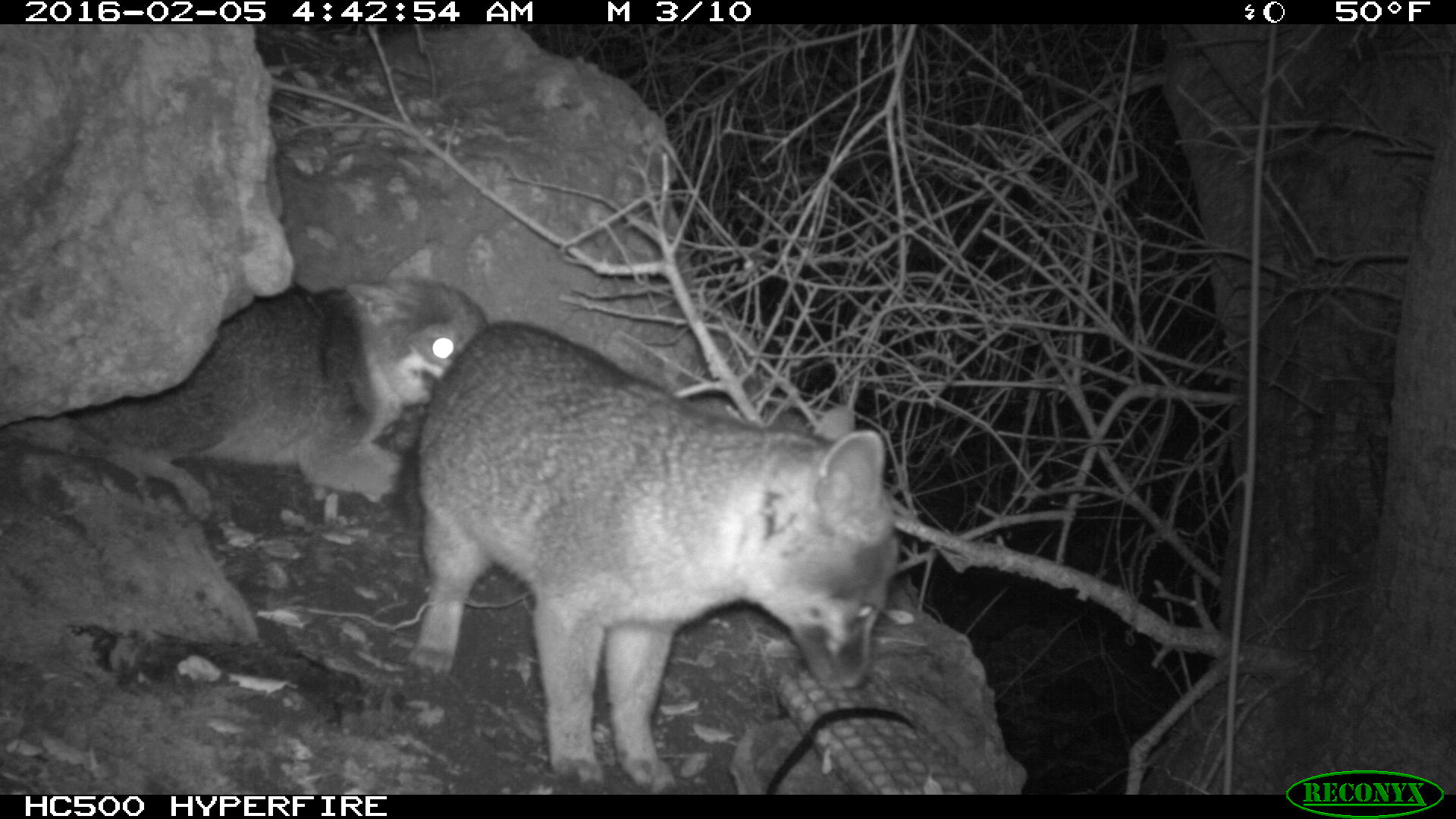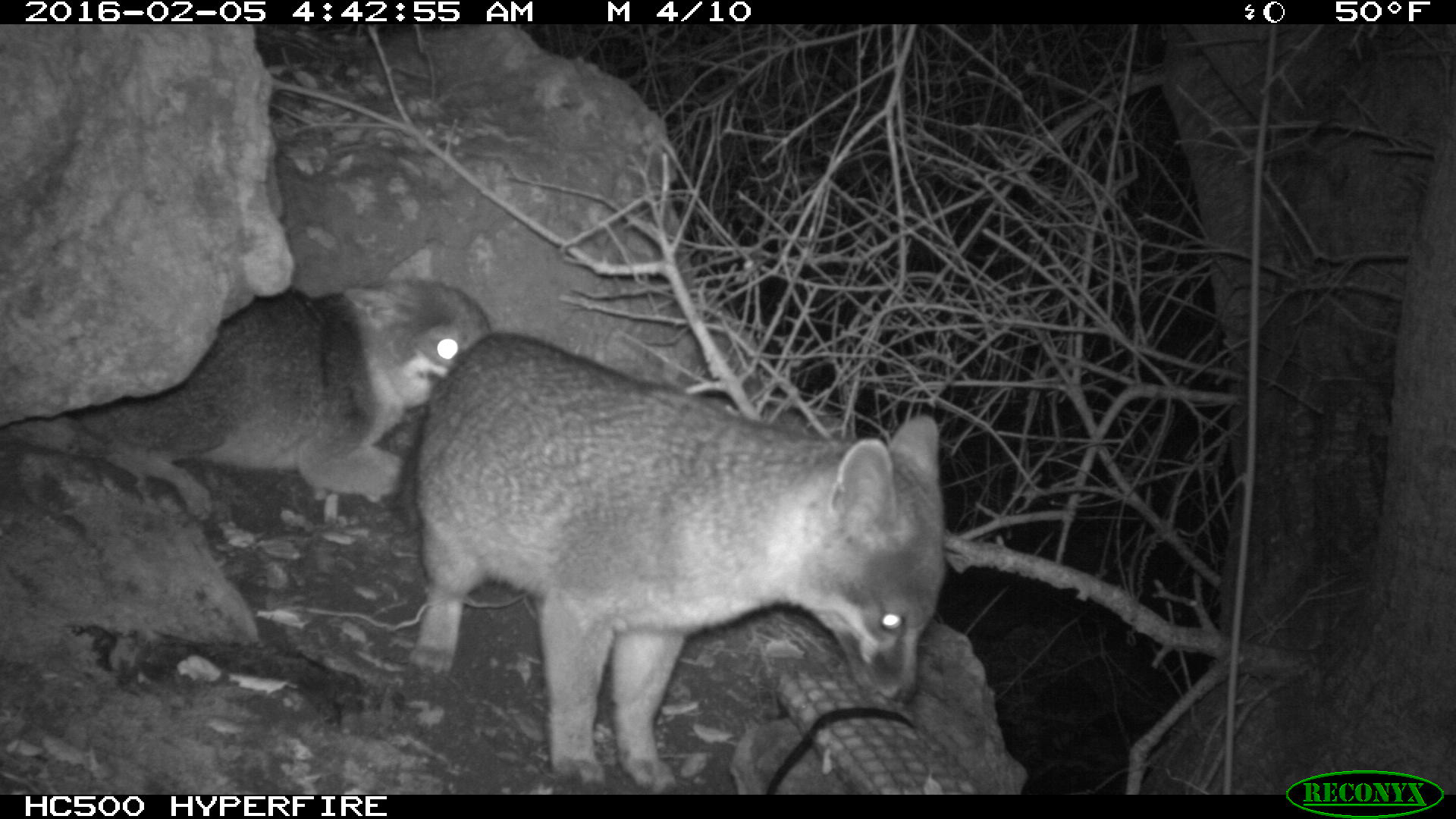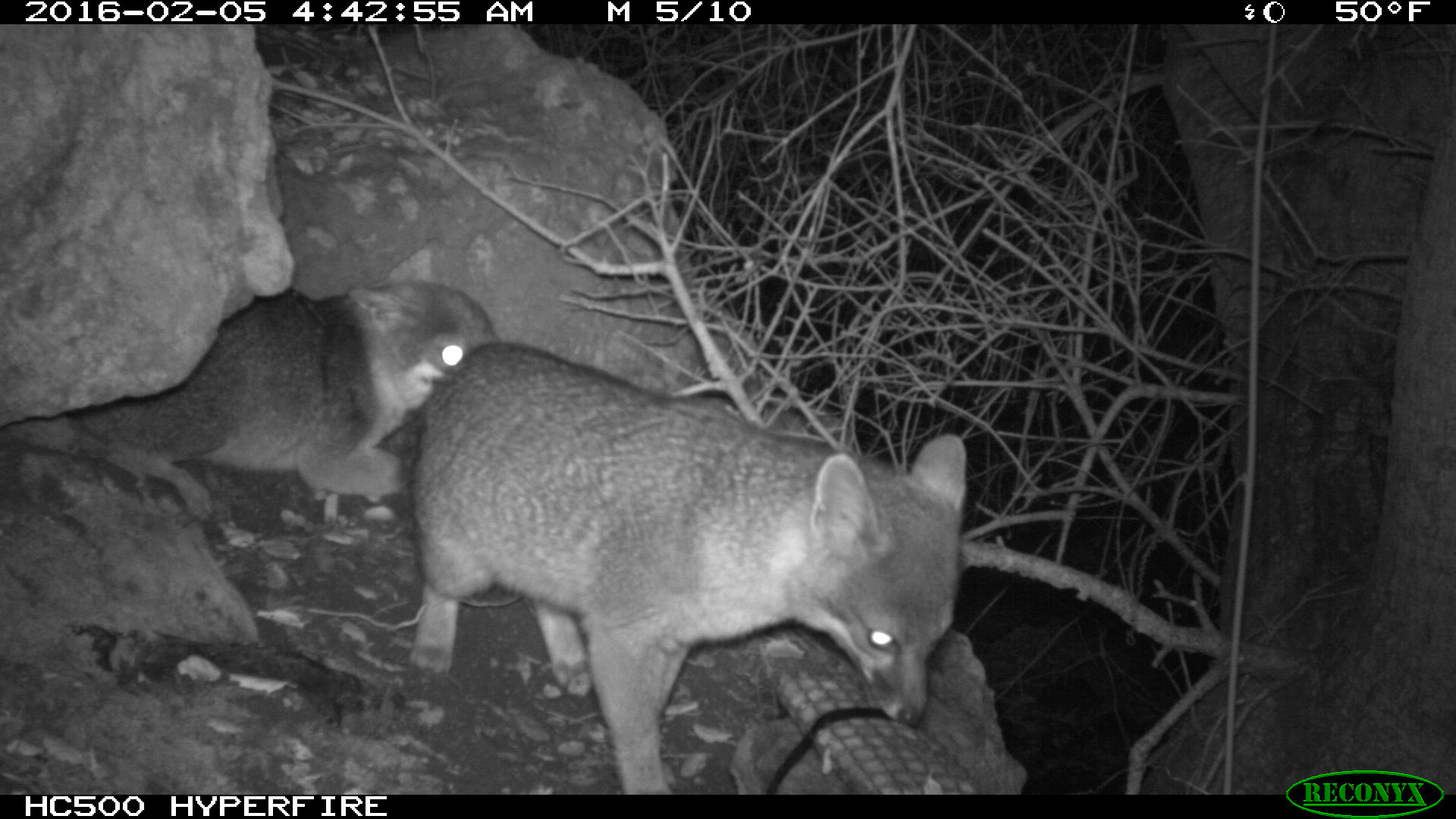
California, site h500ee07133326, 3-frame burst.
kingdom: Animalia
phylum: Chordata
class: Mammalia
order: Carnivora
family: Canidae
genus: Urocyon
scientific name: Urocyon littoralis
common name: island fox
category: fox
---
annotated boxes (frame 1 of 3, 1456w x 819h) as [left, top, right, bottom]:
fox: [409, 322, 900, 794]; [71, 248, 487, 521]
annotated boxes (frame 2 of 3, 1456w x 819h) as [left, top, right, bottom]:
fox: [409, 335, 944, 794]; [71, 246, 490, 521]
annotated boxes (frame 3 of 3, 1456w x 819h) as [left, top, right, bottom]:
fox: [406, 344, 966, 795]; [84, 246, 496, 522]